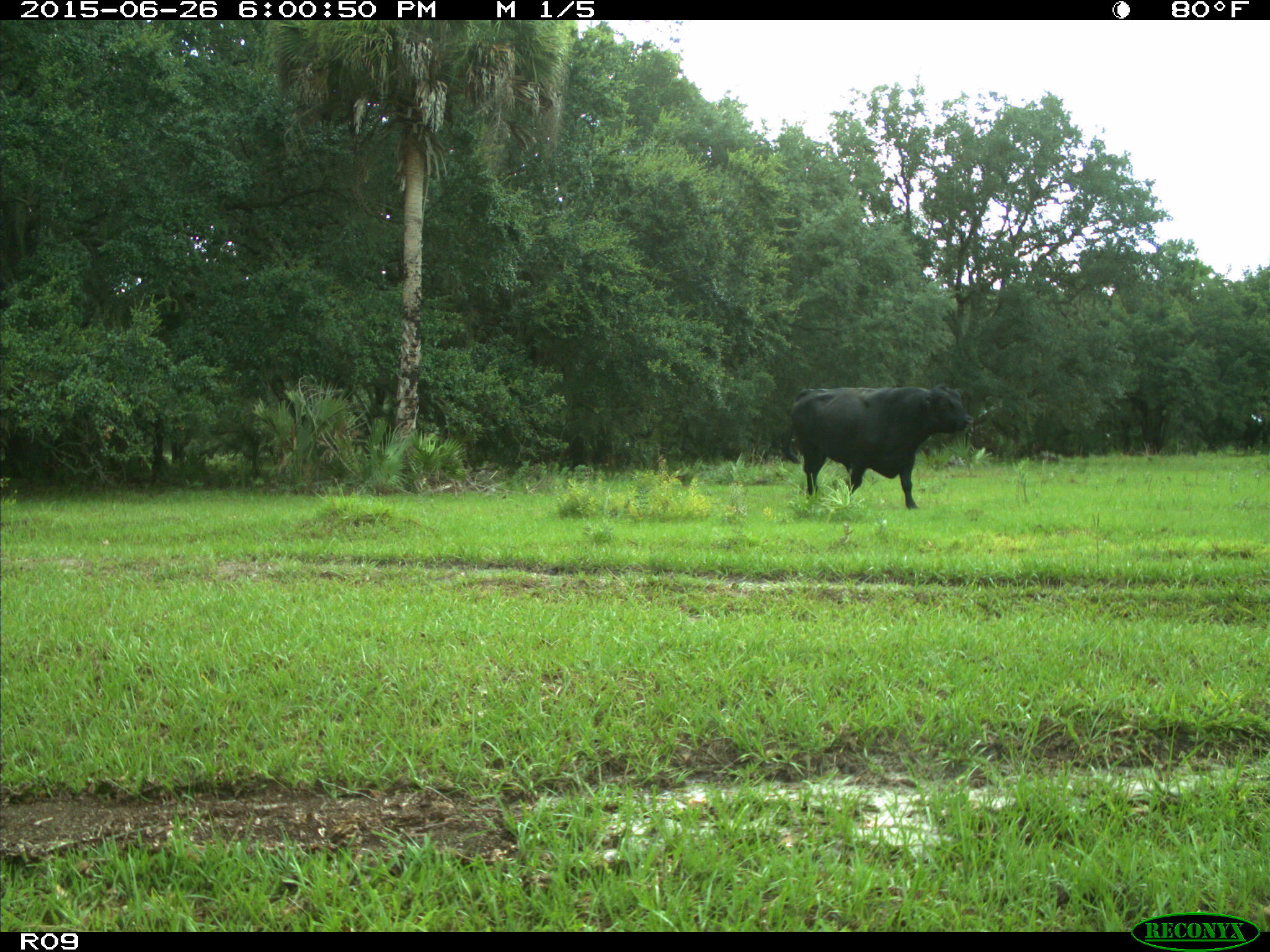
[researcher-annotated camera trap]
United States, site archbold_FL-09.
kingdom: Animalia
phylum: Chordata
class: Mammalia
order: Artiodactyla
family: Bovidae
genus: Bos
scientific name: Bos taurus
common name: domestic cow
Bos taurus (domestic cow).